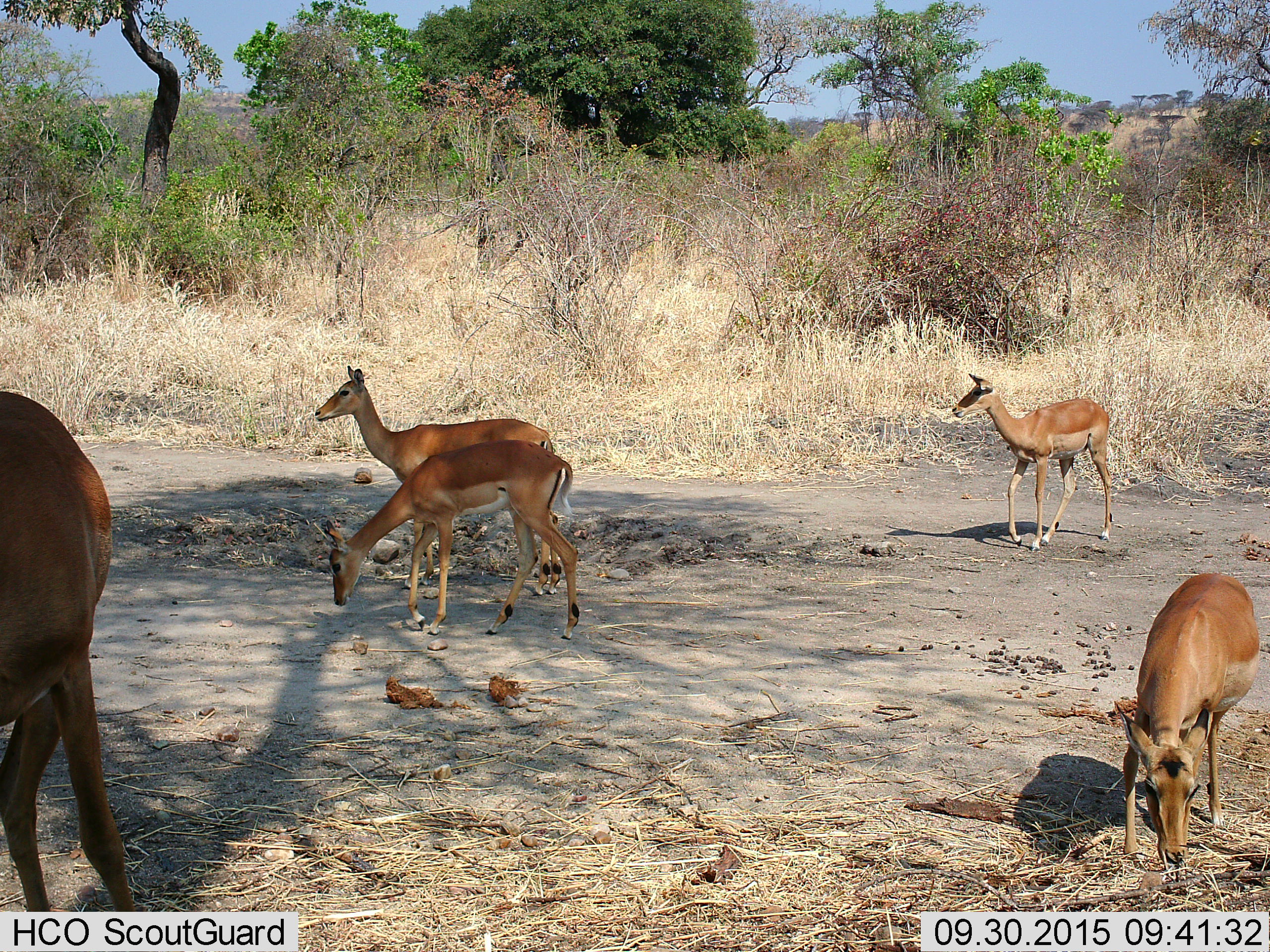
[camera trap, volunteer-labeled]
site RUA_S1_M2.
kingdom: Animalia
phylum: Chordata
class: Mammalia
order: Artiodactyla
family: Bovidae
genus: Aepyceros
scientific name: Aepyceros melampus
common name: impala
Impala (Aepyceros melampus), count 5. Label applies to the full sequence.